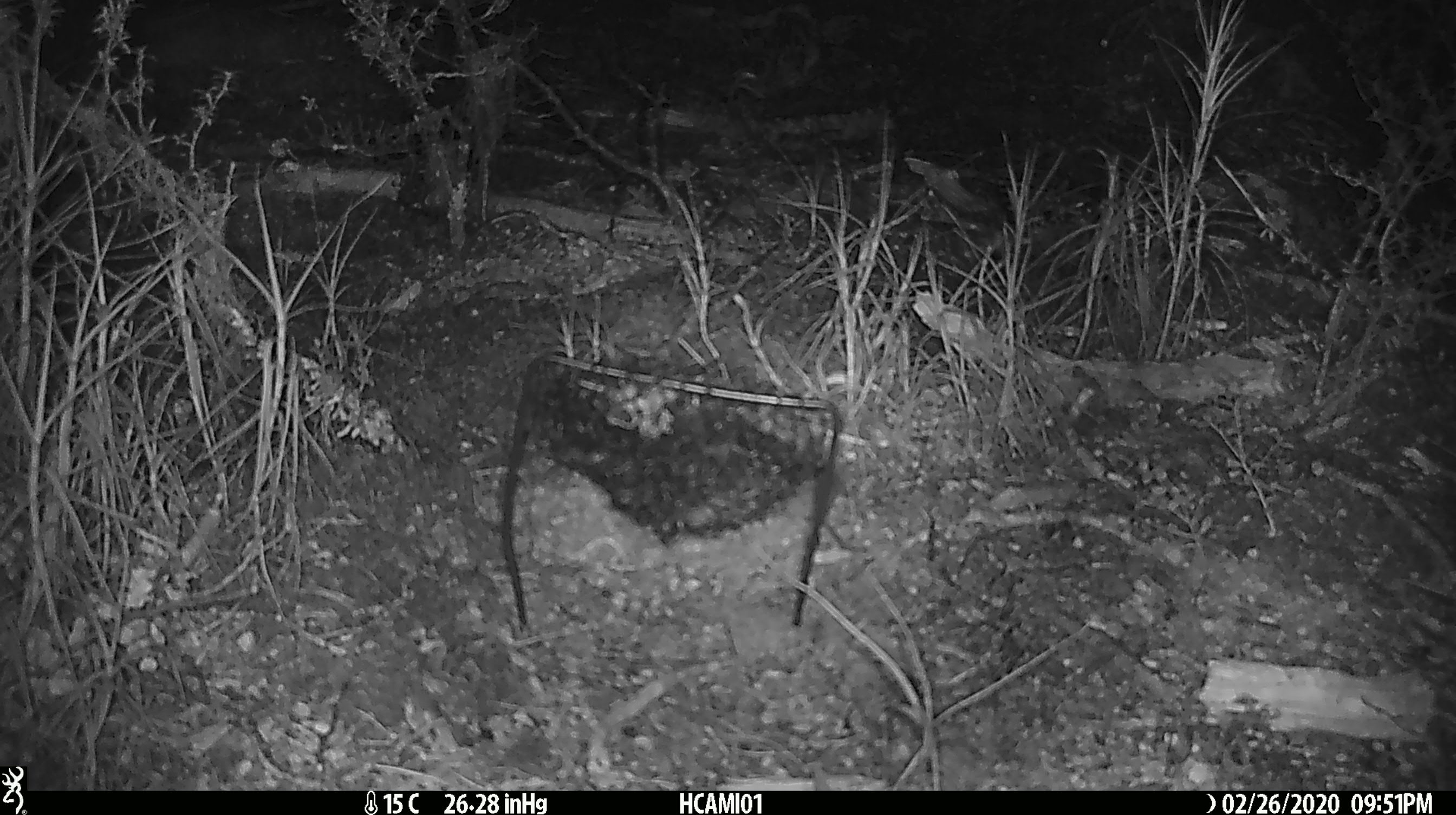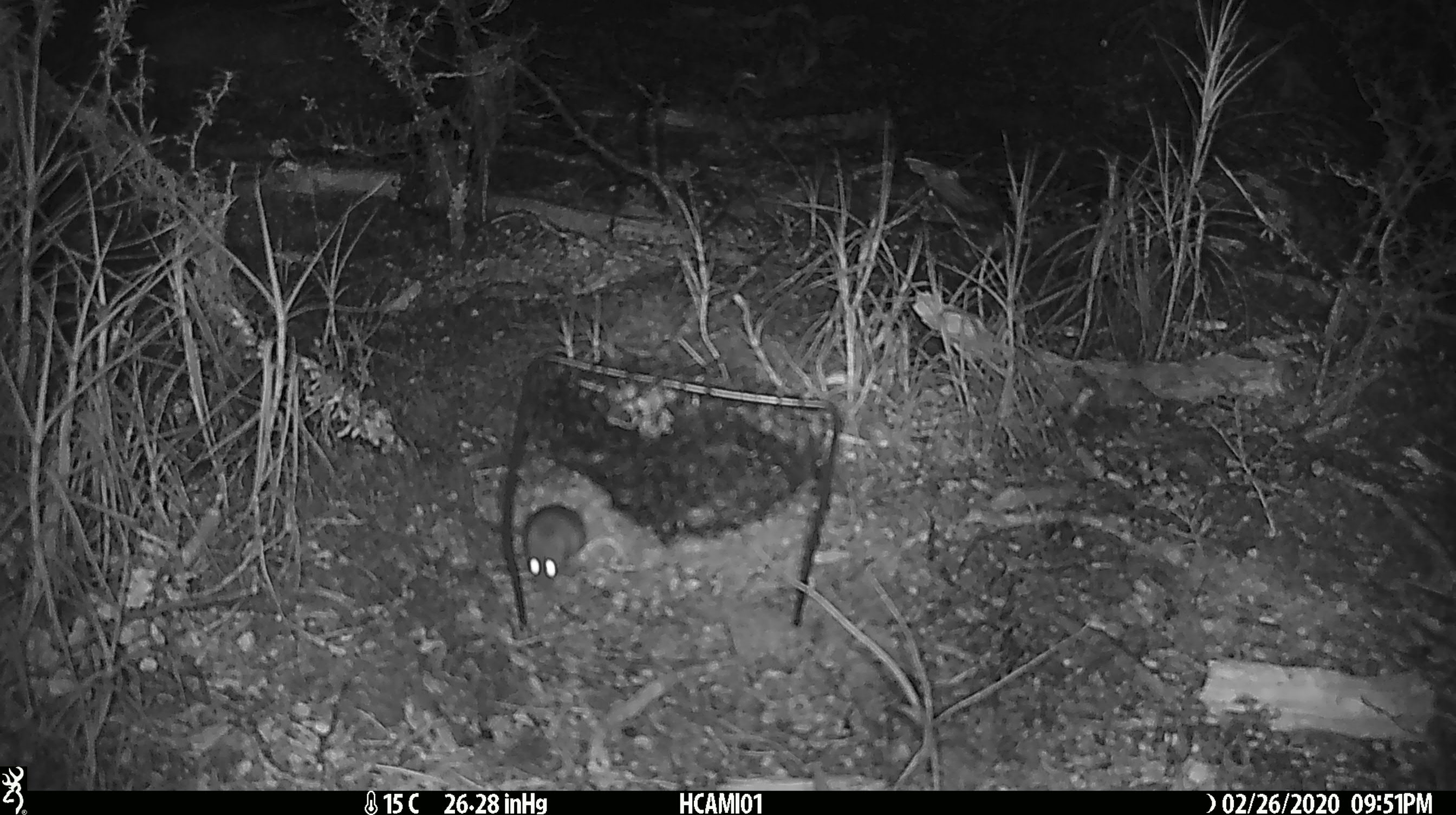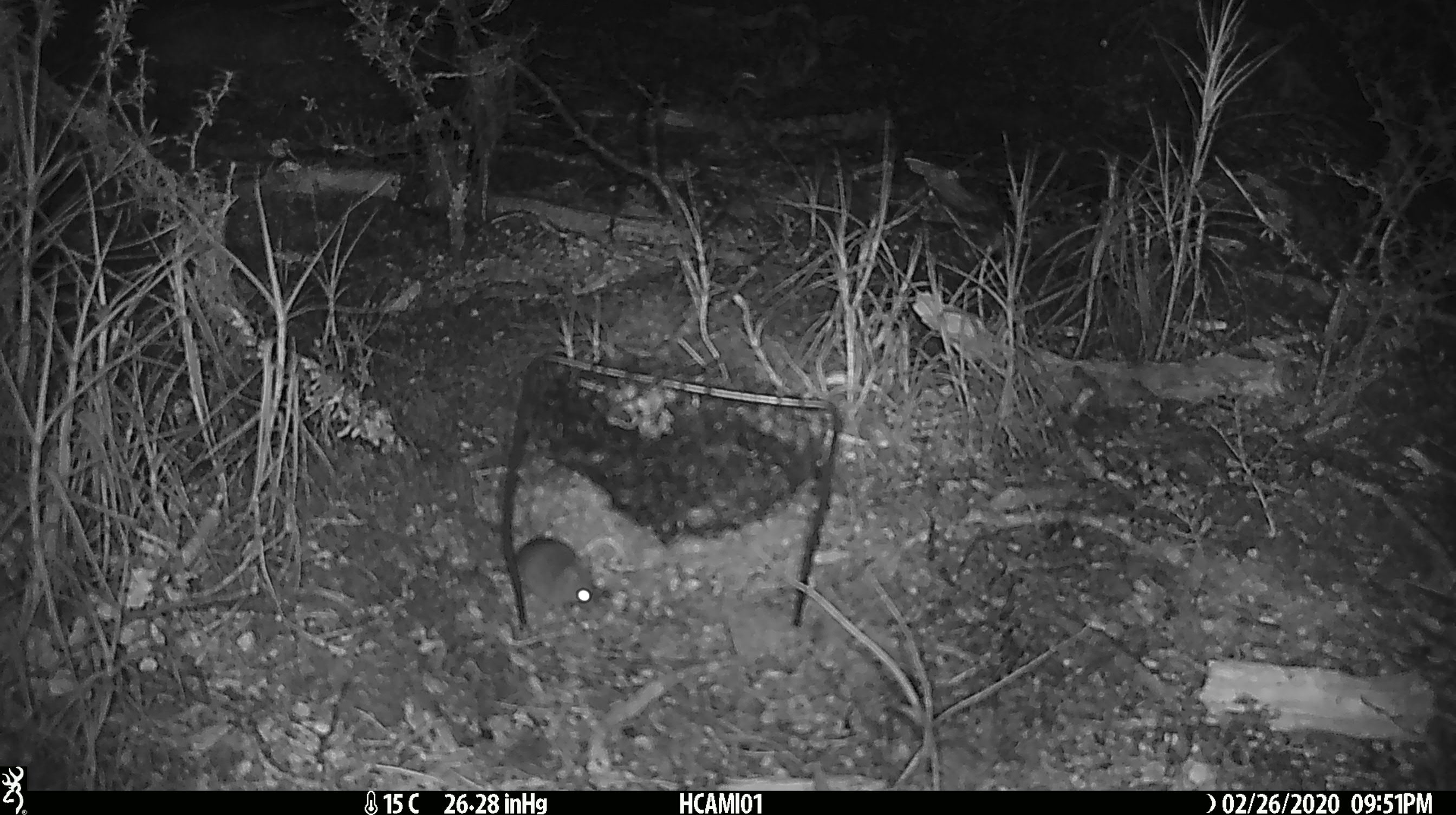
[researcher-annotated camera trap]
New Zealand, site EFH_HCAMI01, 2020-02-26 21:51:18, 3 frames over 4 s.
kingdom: Animalia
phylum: Chordata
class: Mammalia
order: Rodentia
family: Muridae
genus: Mus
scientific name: Mus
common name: mouse